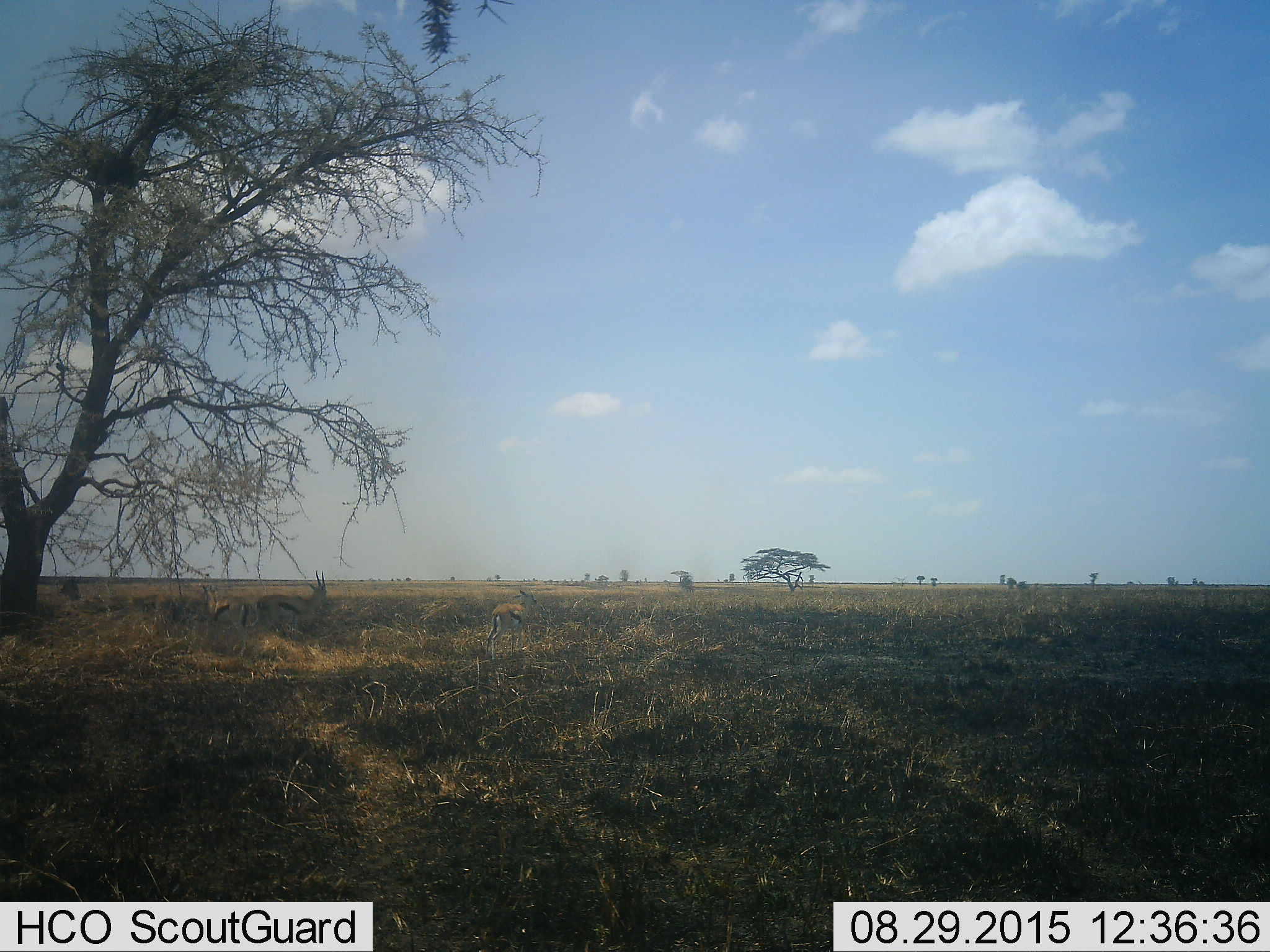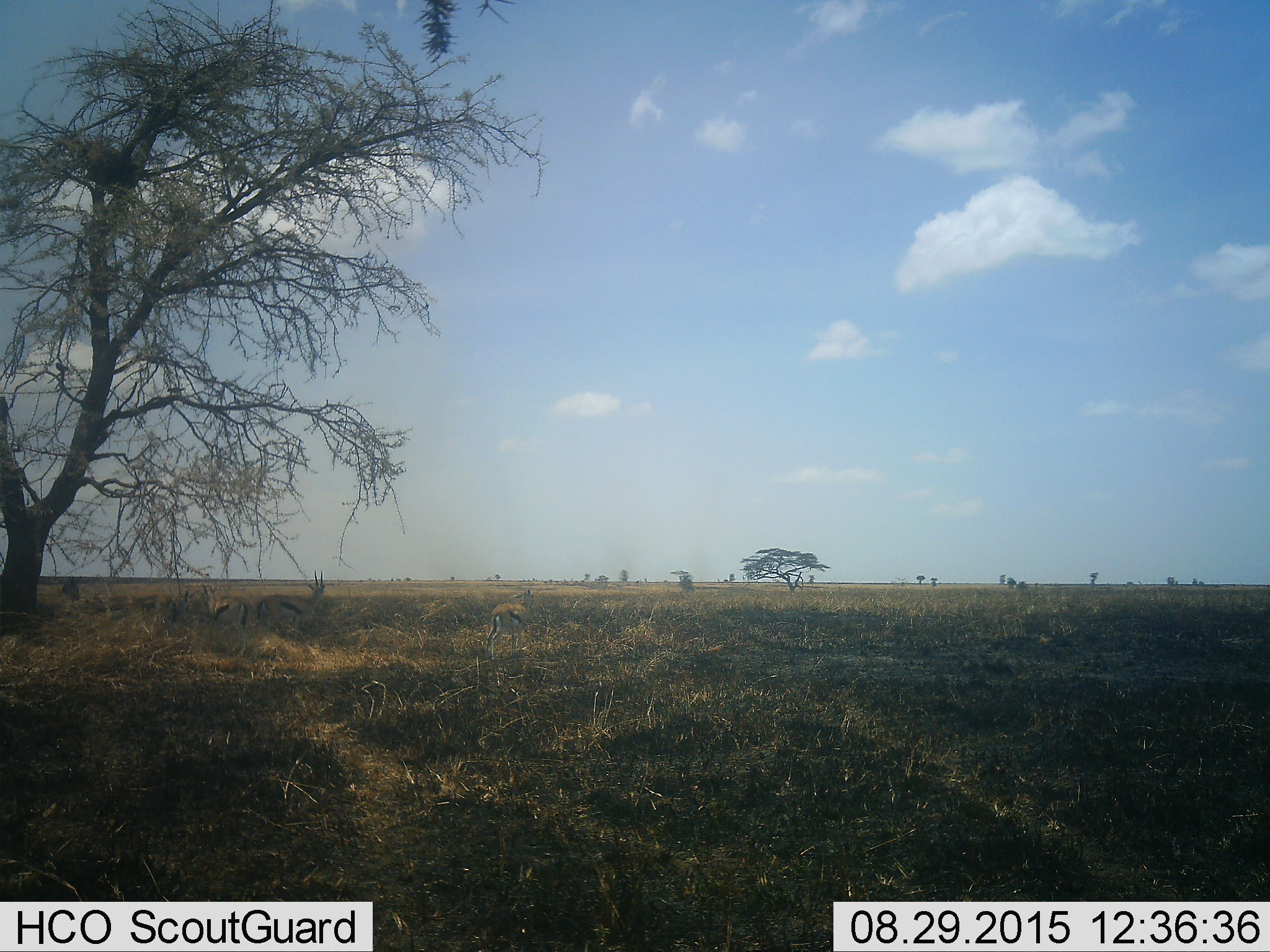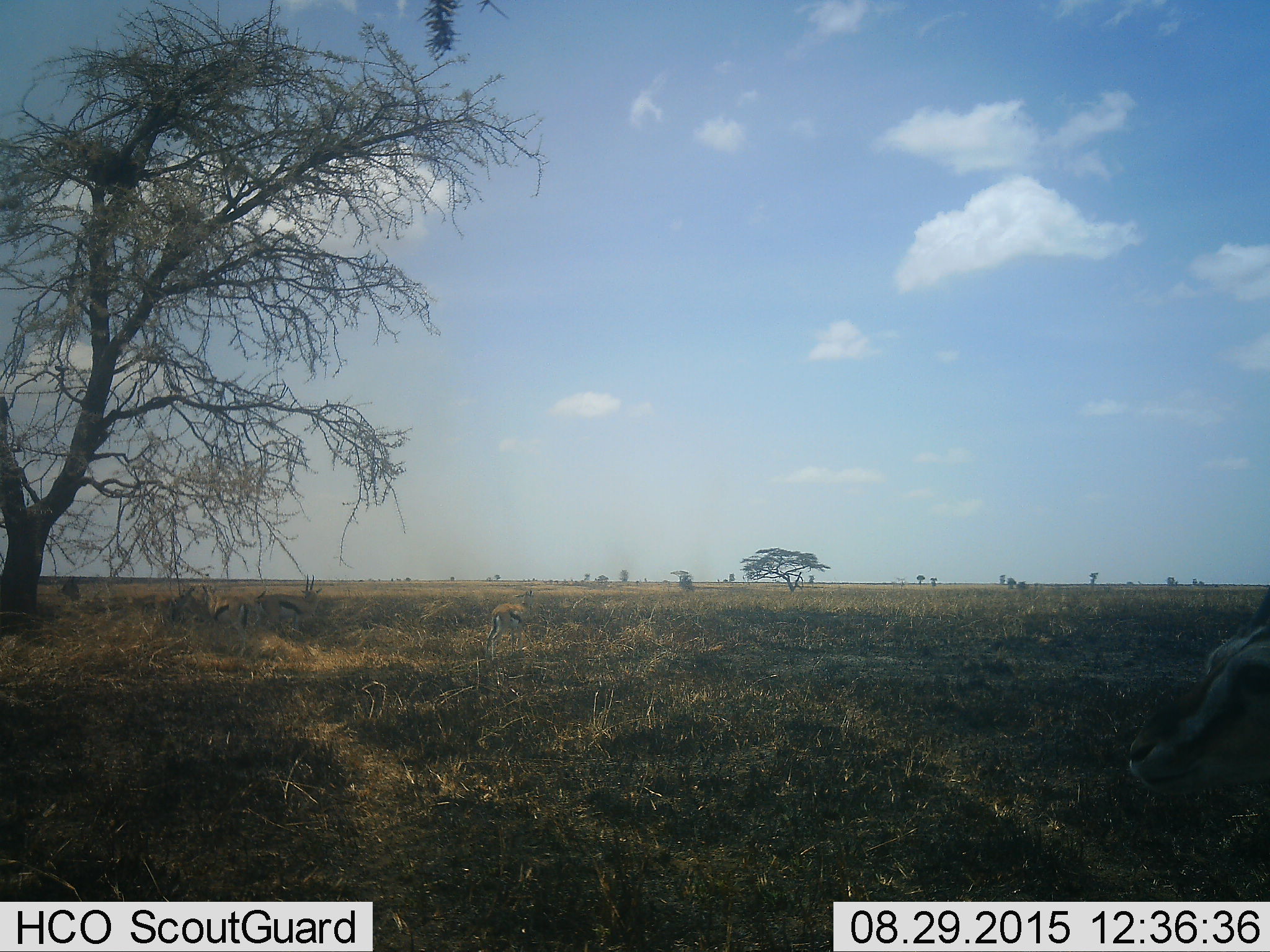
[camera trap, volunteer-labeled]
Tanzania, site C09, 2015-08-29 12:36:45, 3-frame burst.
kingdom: Animalia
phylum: Chordata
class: Mammalia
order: Artiodactyla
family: Bovidae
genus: Eudorcas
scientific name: Eudorcas thomsonii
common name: thomson's gazelle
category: gazellethomsons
Gazellethomsons (thomson's gazelle) (Eudorcas thomsonii), count 5. Behavior (volunteer vote fractions): standing 100%, resting 18%, moving 18%, interacting 0%. Young present (vote fraction): 18%. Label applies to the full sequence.